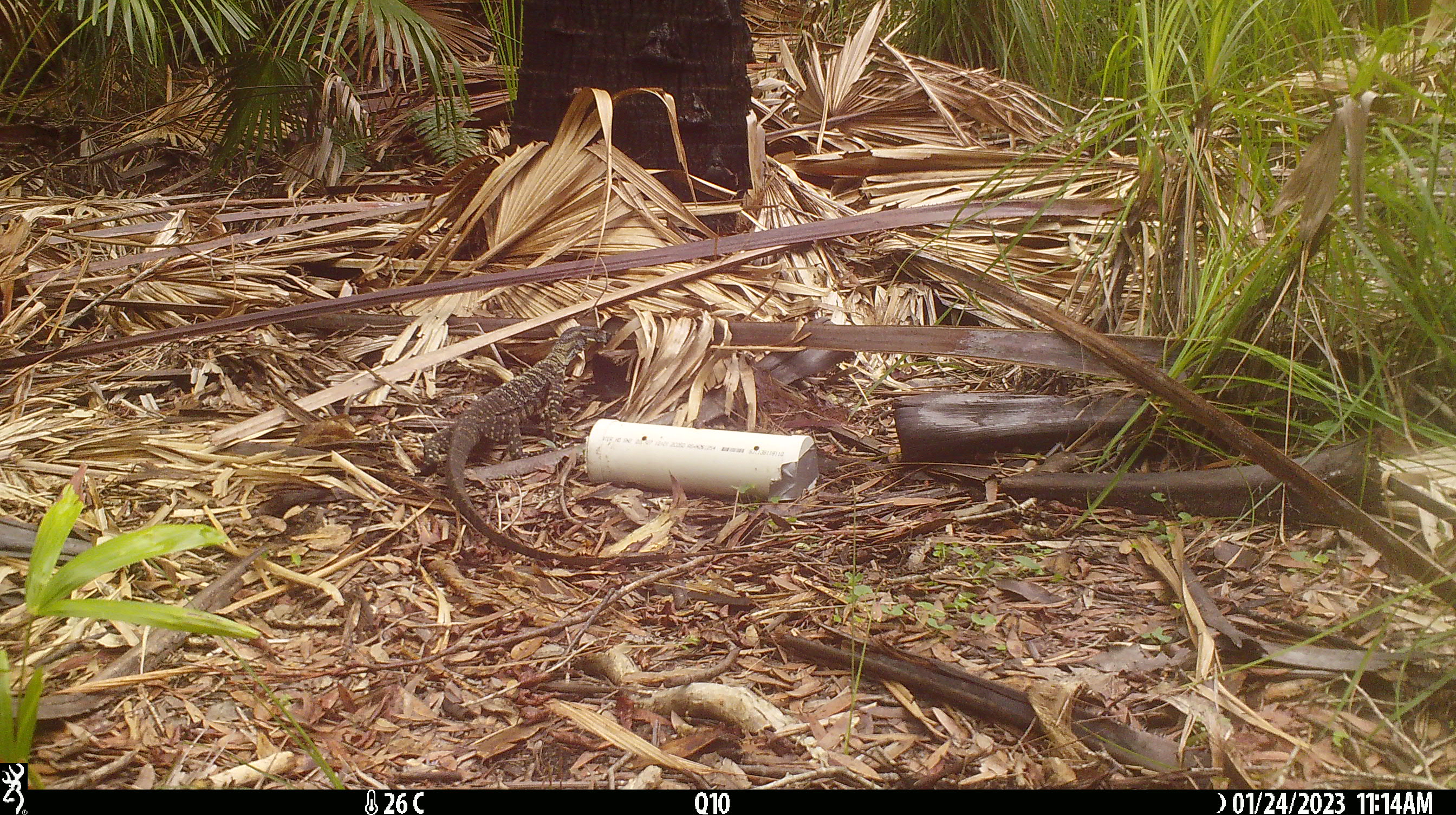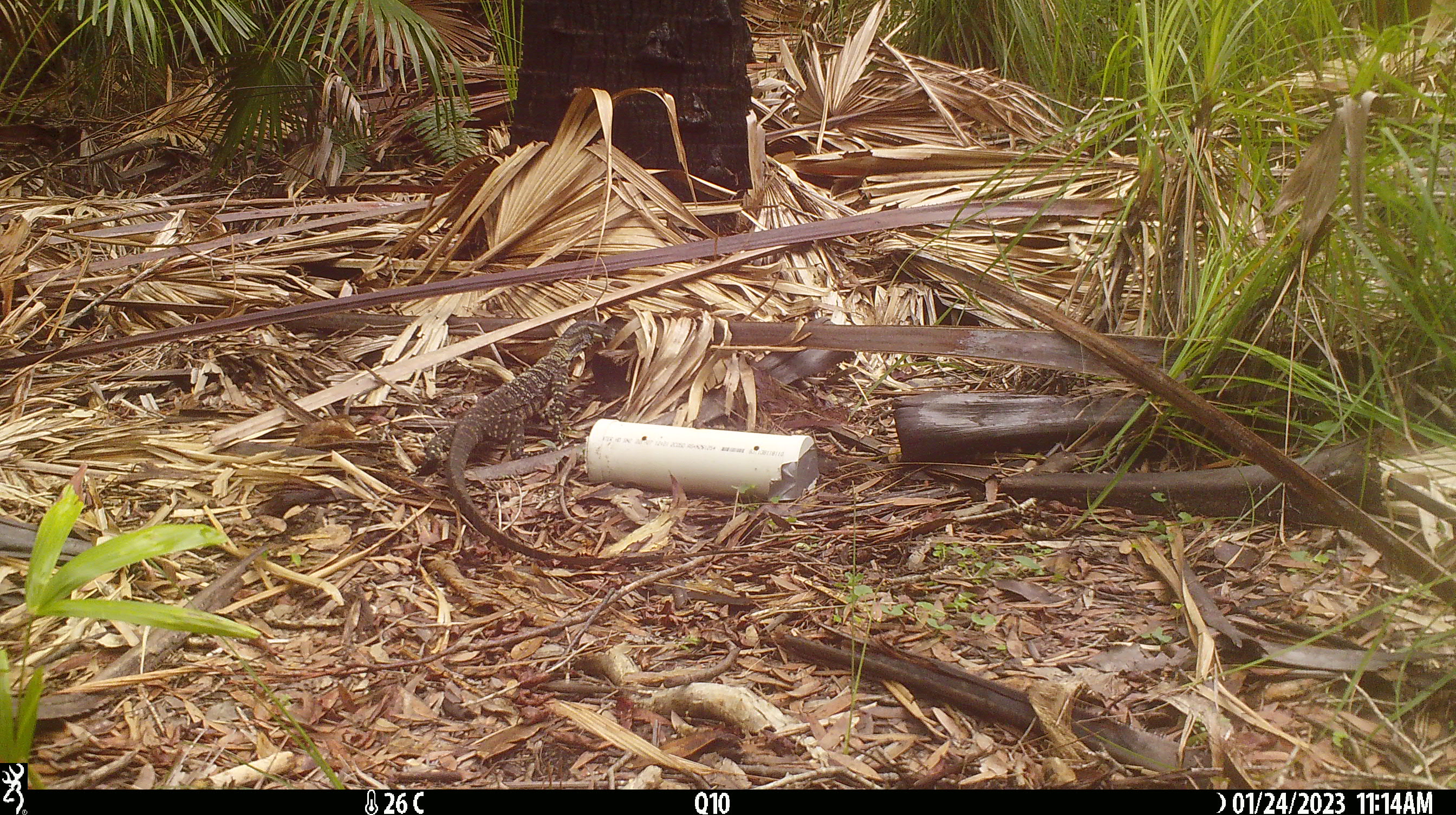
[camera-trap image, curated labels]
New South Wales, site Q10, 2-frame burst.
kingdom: Animalia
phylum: Chordata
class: Reptilia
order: Squamata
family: Varanidae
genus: Varanus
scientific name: Varanus varius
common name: lace monitor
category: goanna